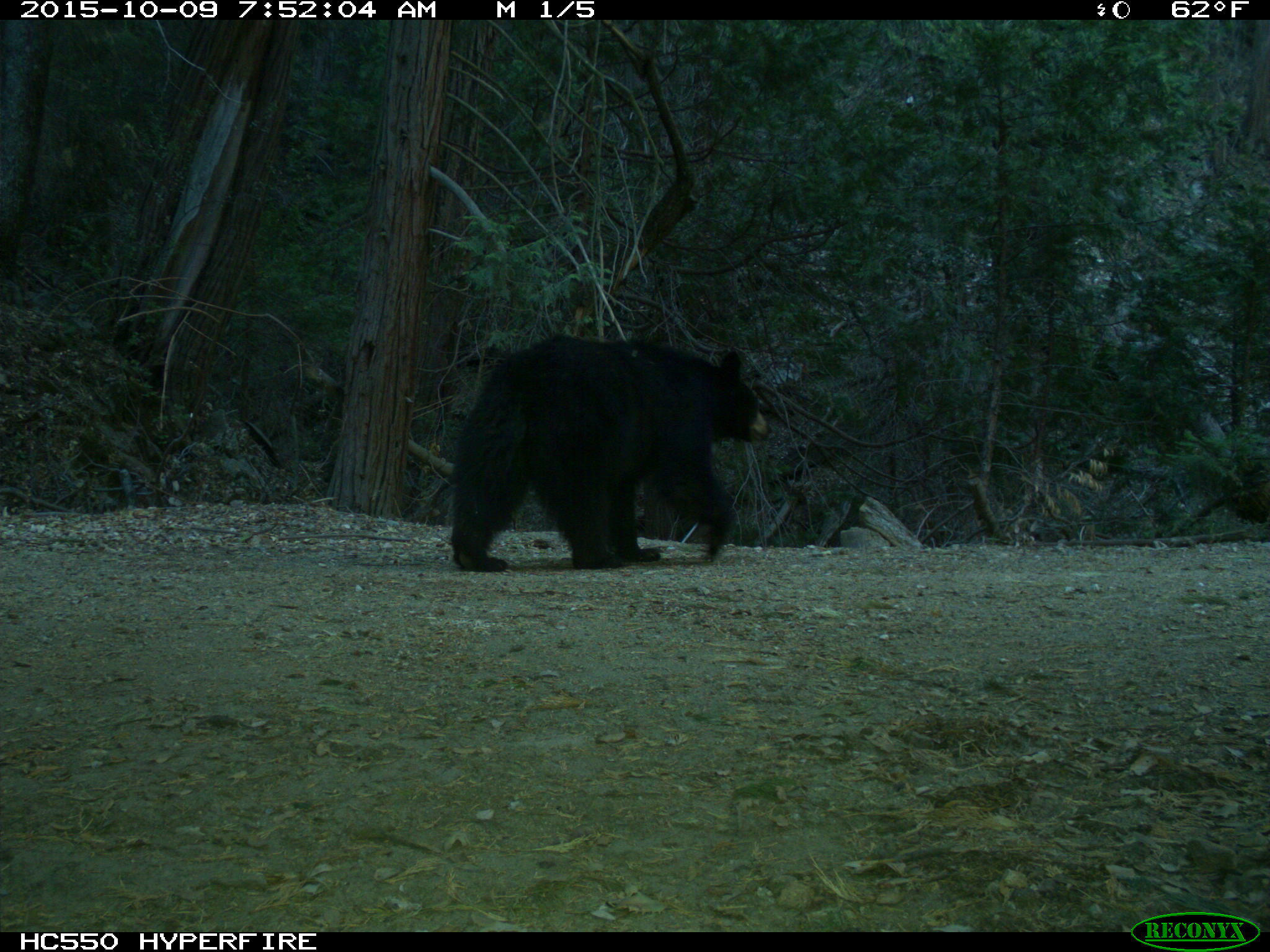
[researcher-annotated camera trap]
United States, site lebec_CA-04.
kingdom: Animalia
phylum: Chordata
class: Mammalia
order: Carnivora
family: Ursidae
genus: Ursus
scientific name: Ursus americanus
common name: american black bear